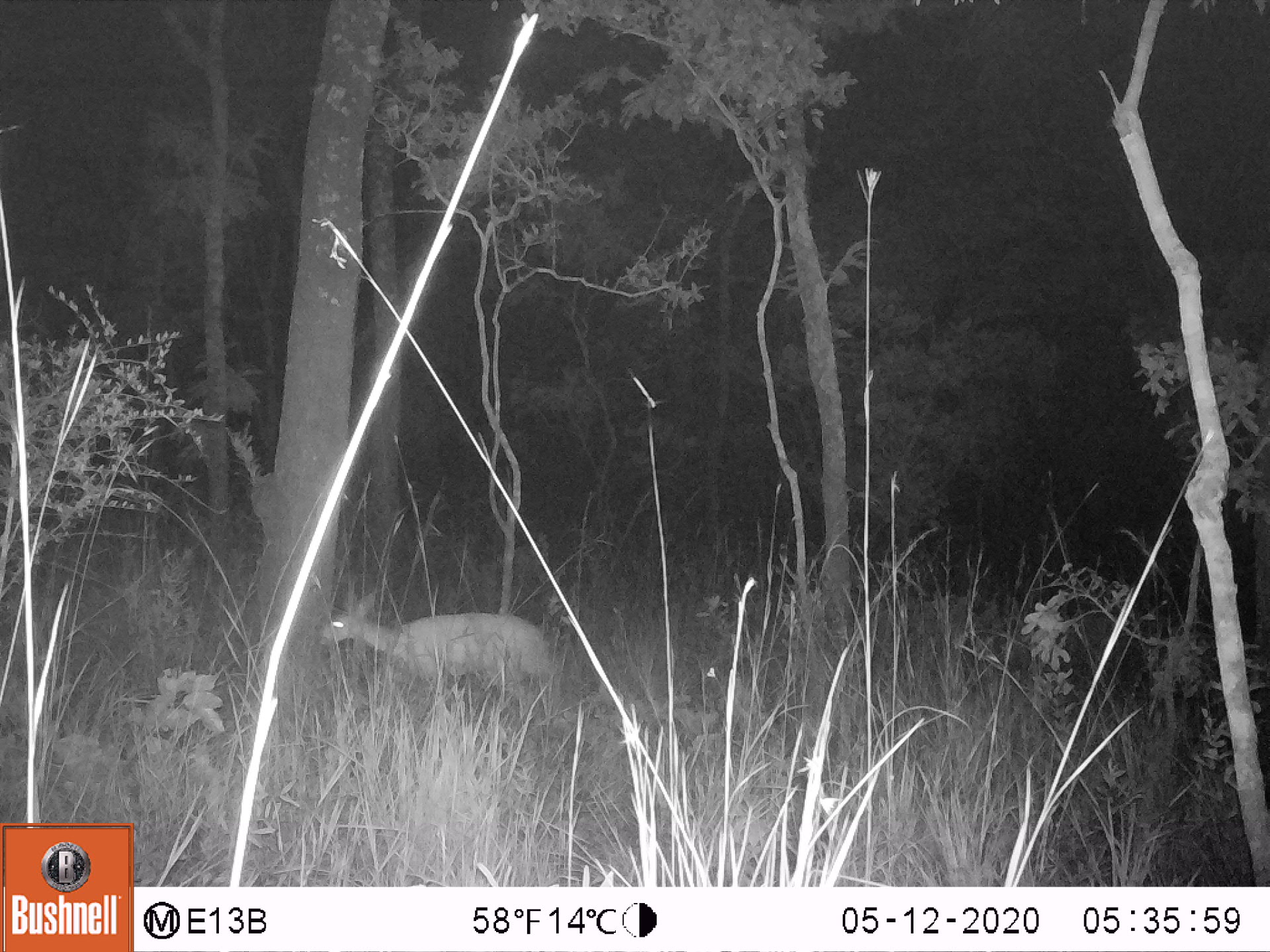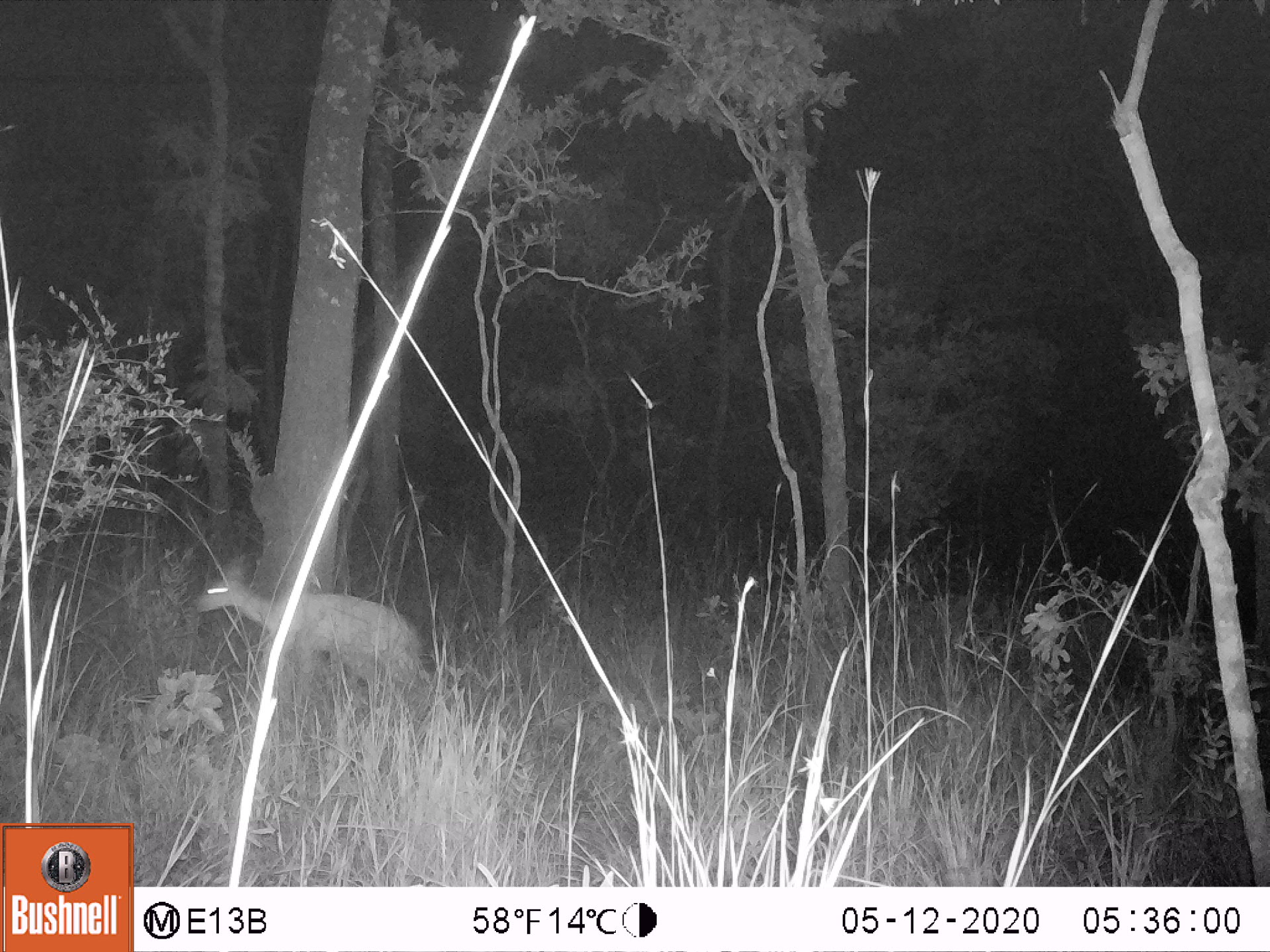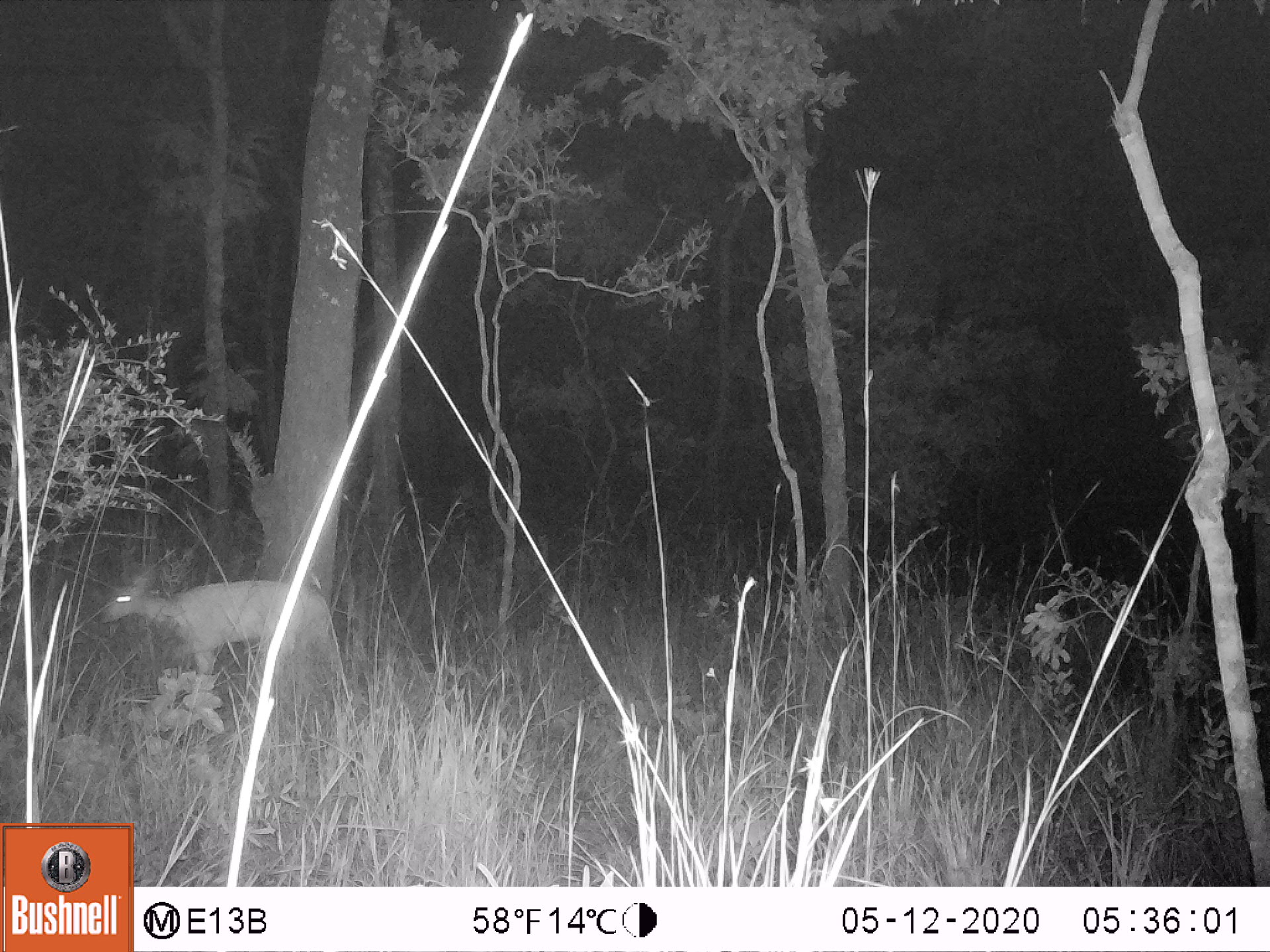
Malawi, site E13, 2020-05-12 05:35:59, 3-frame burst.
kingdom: Animalia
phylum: Chordata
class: Mammalia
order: Artiodactyla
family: Bovidae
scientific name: Antilopinae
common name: small antelope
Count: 1.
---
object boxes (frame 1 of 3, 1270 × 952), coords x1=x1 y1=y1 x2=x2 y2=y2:
small antelope: x1=314 y1=588 x2=554 y2=706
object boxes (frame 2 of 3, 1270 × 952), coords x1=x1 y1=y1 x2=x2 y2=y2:
small antelope: x1=187 y1=551 x2=424 y2=687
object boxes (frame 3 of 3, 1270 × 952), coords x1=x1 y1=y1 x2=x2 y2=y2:
small antelope: x1=97 y1=565 x2=337 y2=678